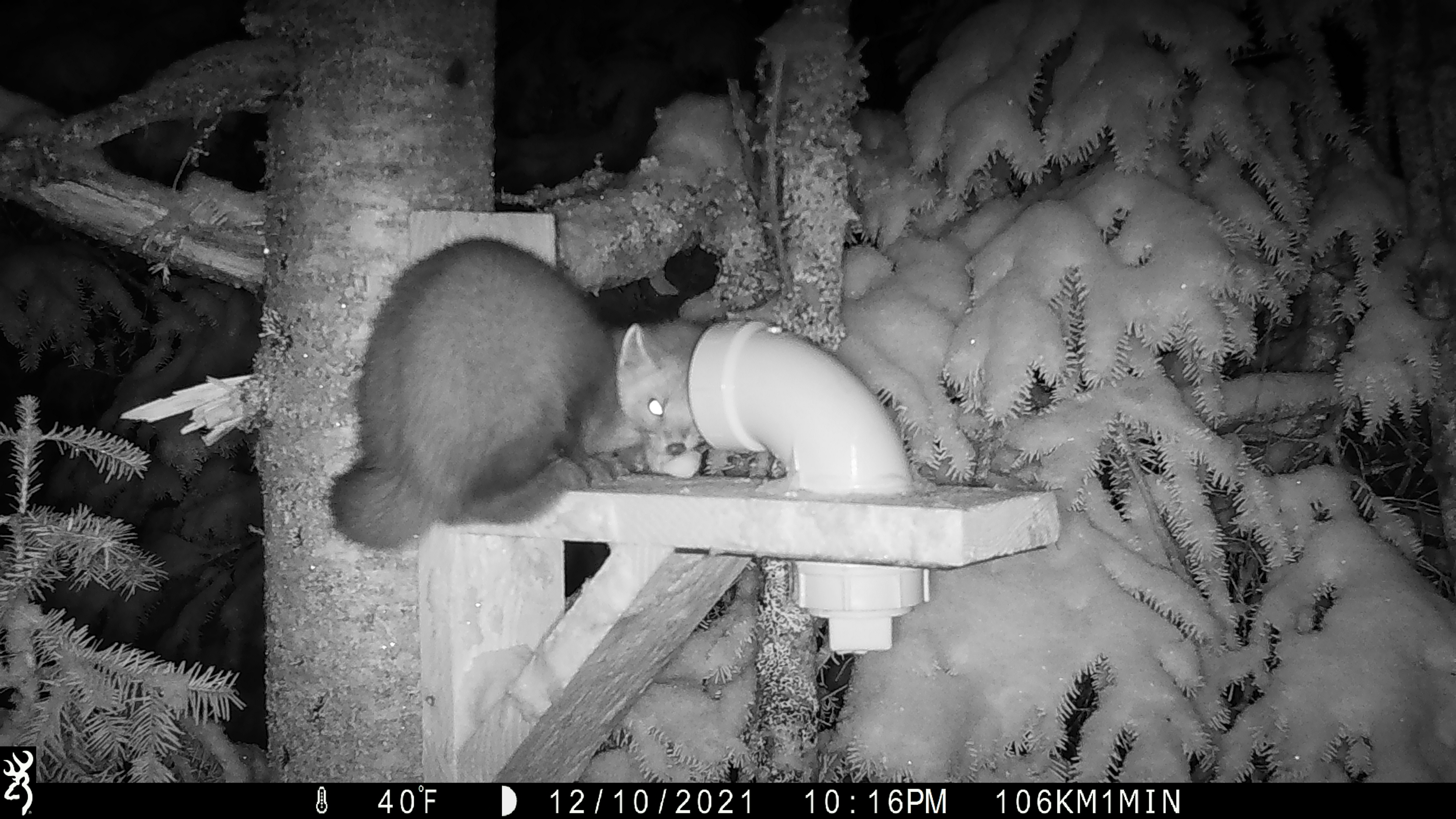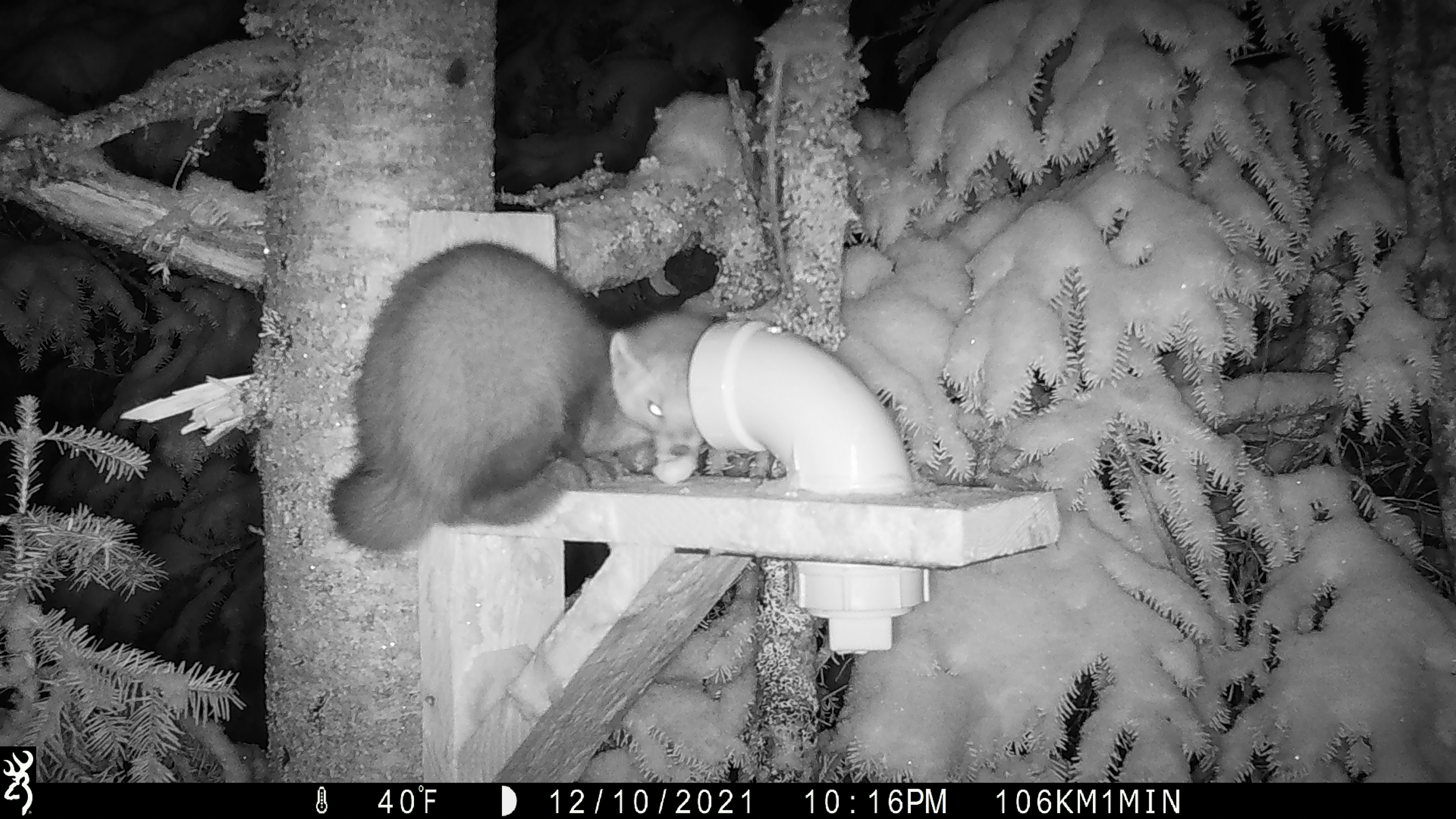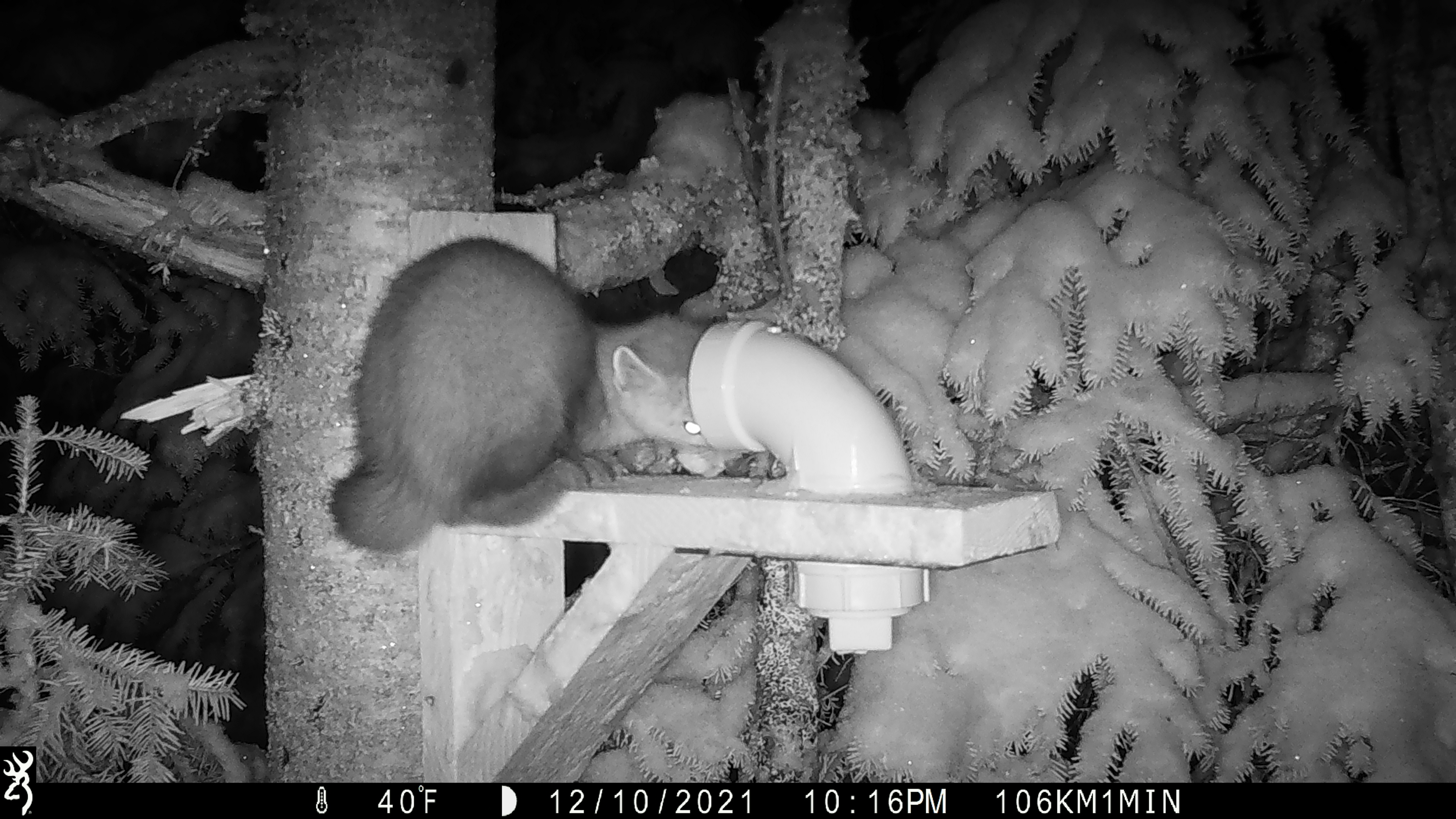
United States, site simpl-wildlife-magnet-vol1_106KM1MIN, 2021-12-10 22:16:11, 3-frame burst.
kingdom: Animalia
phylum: Chordata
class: Mammalia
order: Carnivora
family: Mustelidae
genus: Martes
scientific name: Martes americana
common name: american marten